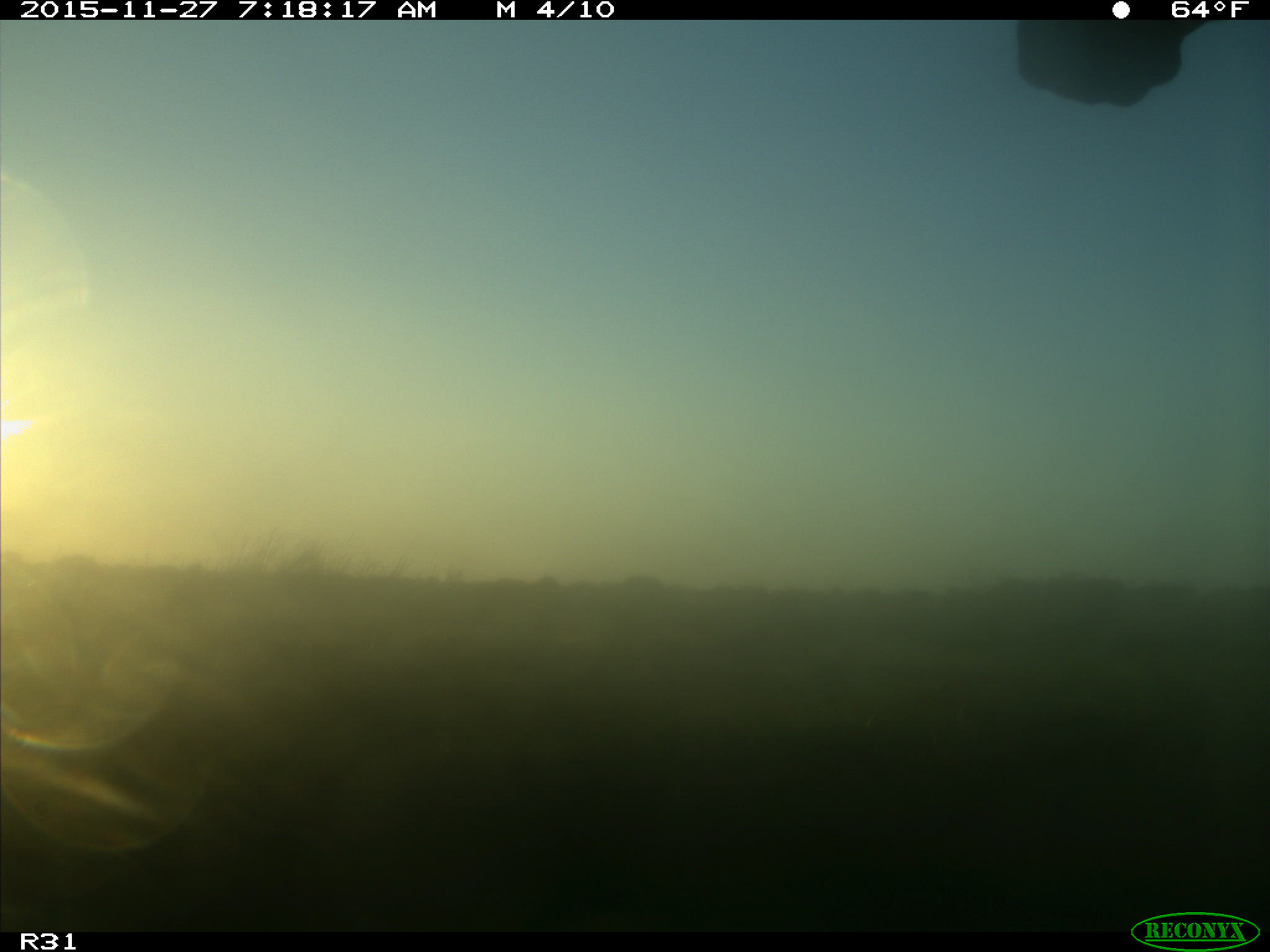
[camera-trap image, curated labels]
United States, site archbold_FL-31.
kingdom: Animalia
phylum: Chordata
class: Mammalia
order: Artiodactyla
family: Bovidae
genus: Bos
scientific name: Bos taurus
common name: domestic cow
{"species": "Bos taurus (domestic cow)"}